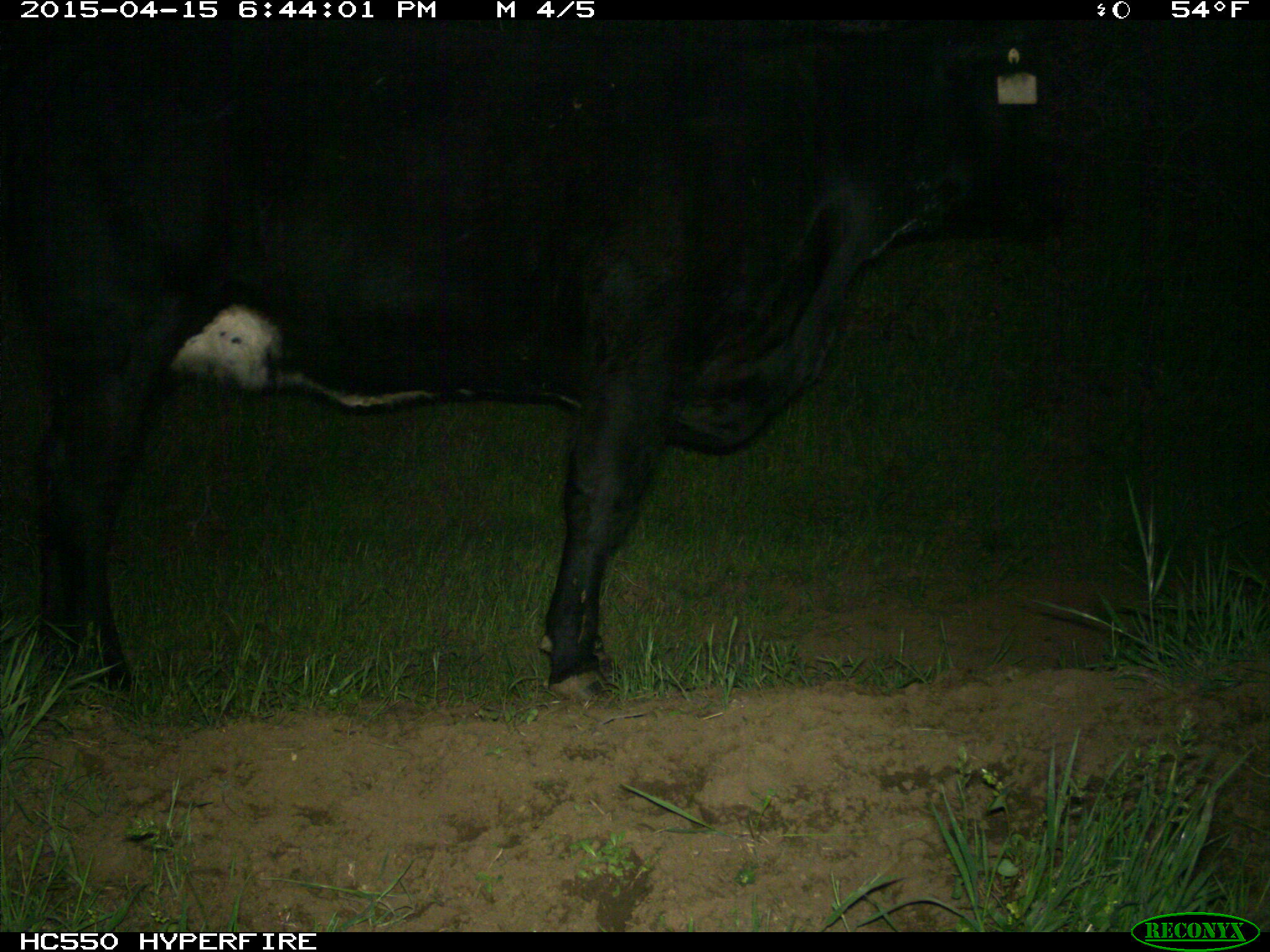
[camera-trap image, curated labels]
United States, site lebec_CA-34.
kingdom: Animalia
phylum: Chordata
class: Mammalia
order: Artiodactyla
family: Bovidae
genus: Bos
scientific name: Bos taurus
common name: domestic cow